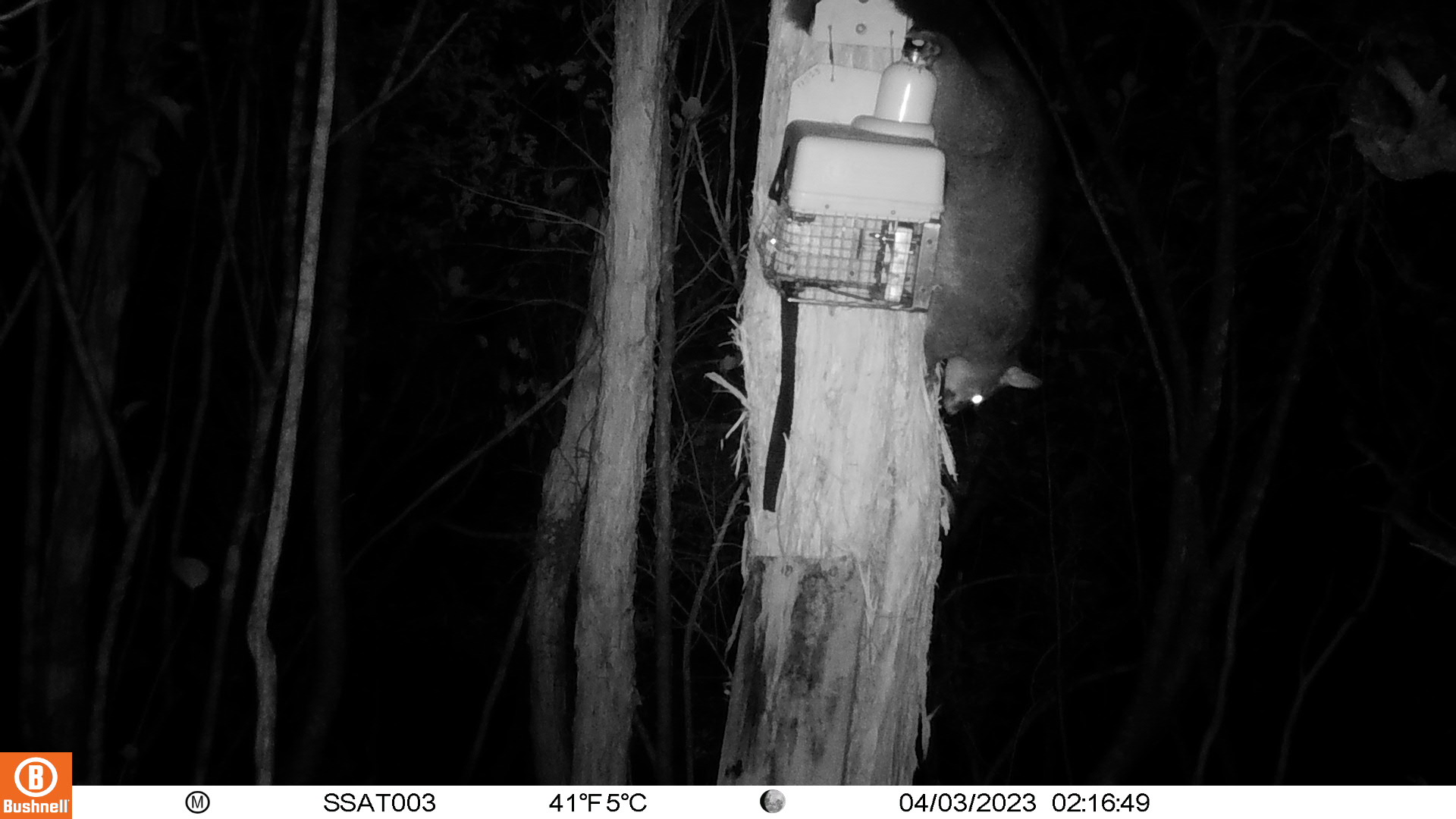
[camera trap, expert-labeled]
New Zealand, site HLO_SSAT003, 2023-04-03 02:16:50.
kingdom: Animalia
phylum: Chordata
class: Mammalia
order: Diprotodontia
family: Phalangeridae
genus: Trichosurus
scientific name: Trichosurus vulpecula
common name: common brushtail possum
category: possum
Possum (common brushtail possum) (Trichosurus vulpecula).